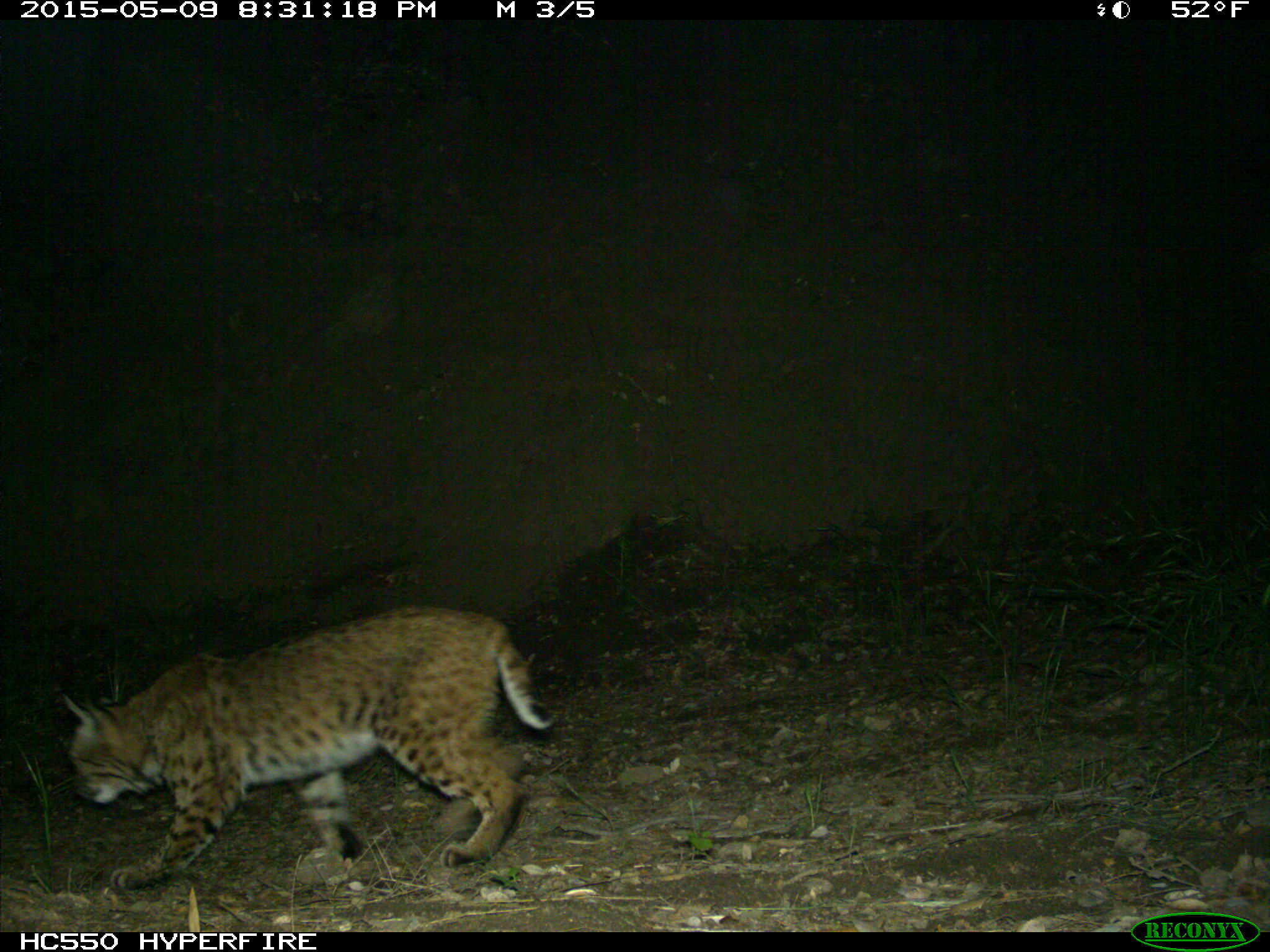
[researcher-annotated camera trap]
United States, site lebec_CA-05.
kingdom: Animalia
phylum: Chordata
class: Mammalia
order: Carnivora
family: Felidae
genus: Lynx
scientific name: Lynx rufus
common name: bobcat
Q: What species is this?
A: Lynx rufus (bobcat).